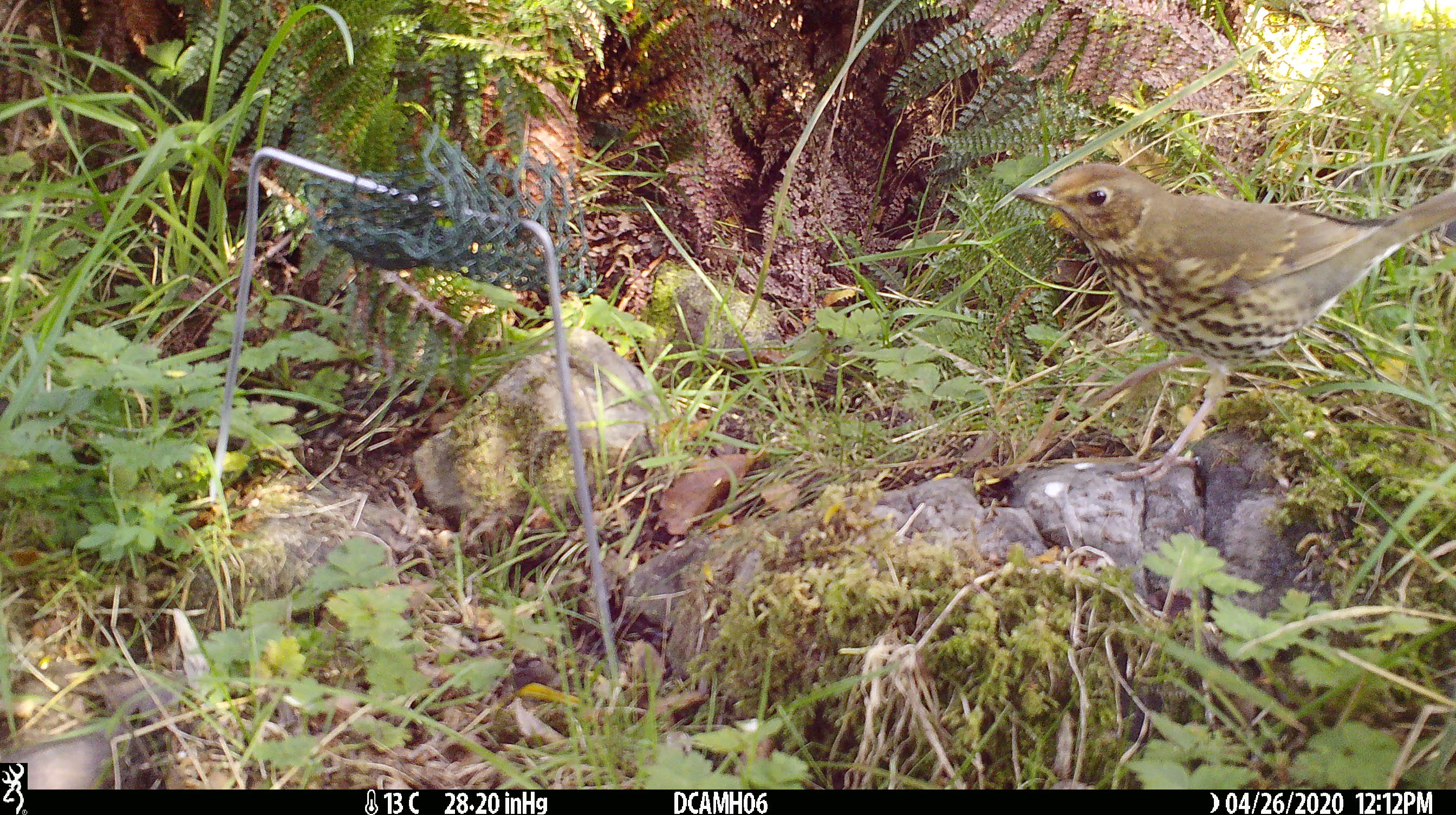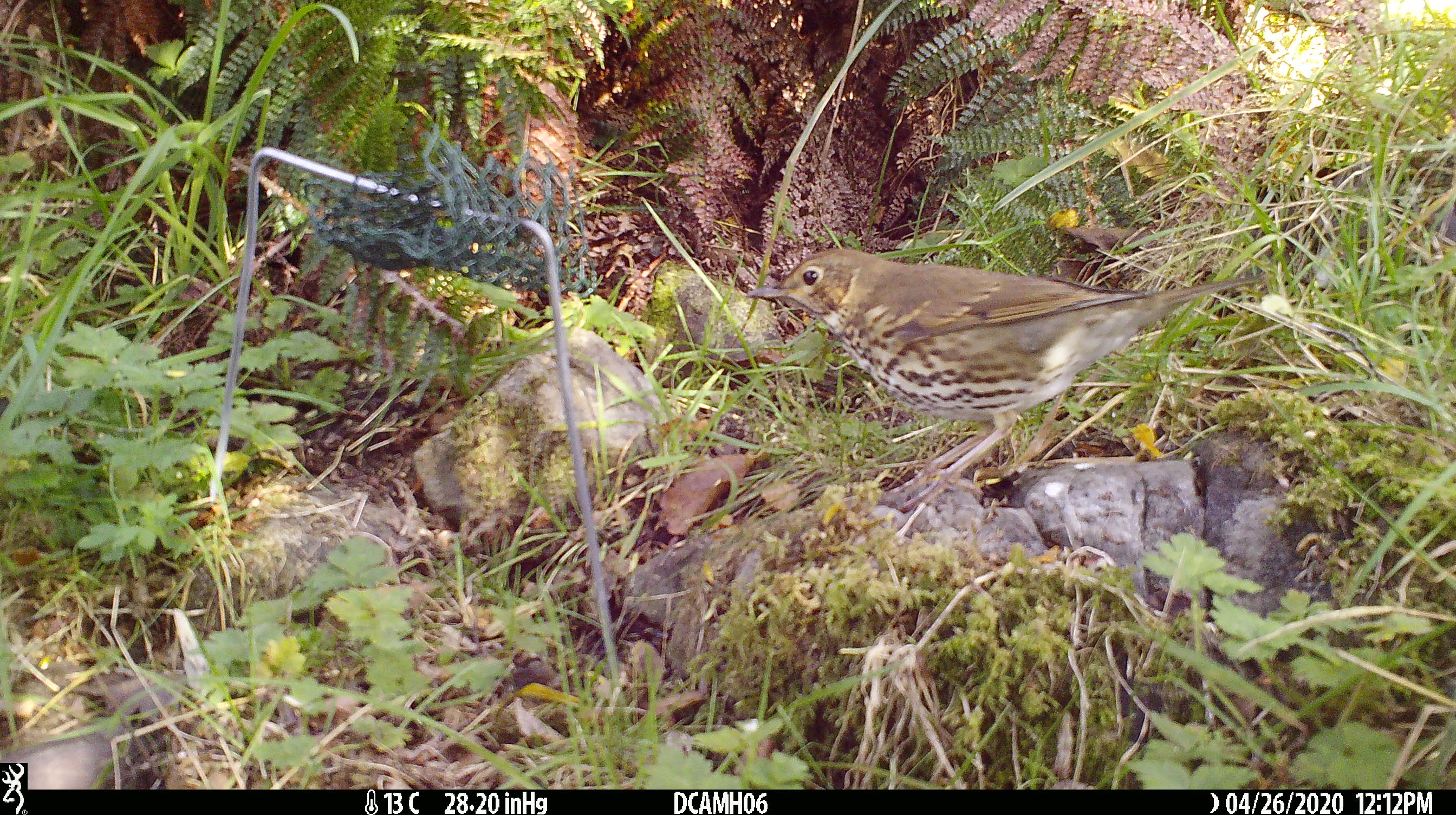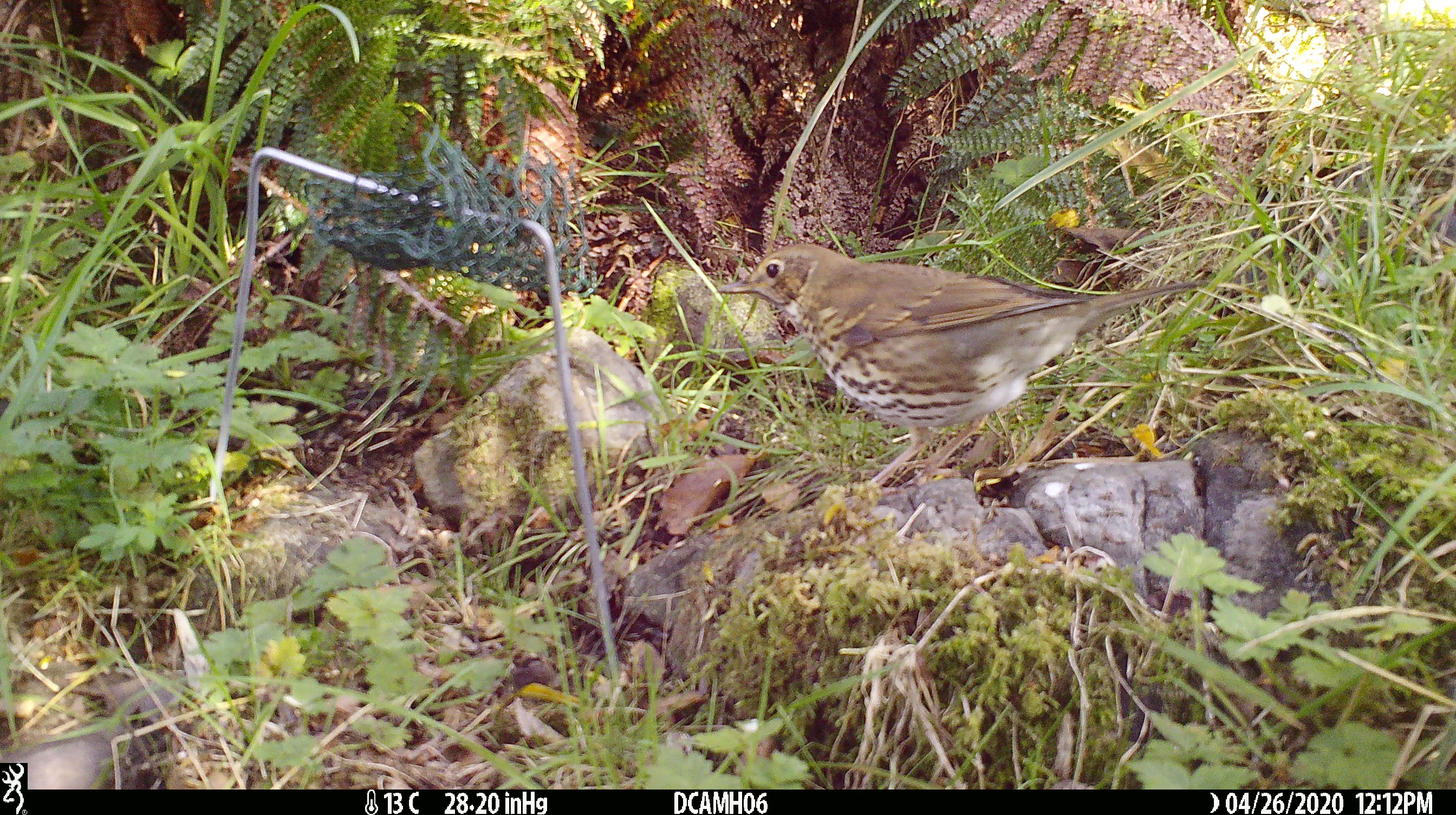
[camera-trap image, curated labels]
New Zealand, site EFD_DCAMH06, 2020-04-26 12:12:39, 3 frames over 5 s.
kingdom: Animalia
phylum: Chordata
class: Aves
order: Passeriformes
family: Turdidae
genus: Turdus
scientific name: Turdus philomelos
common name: song thrush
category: thrush